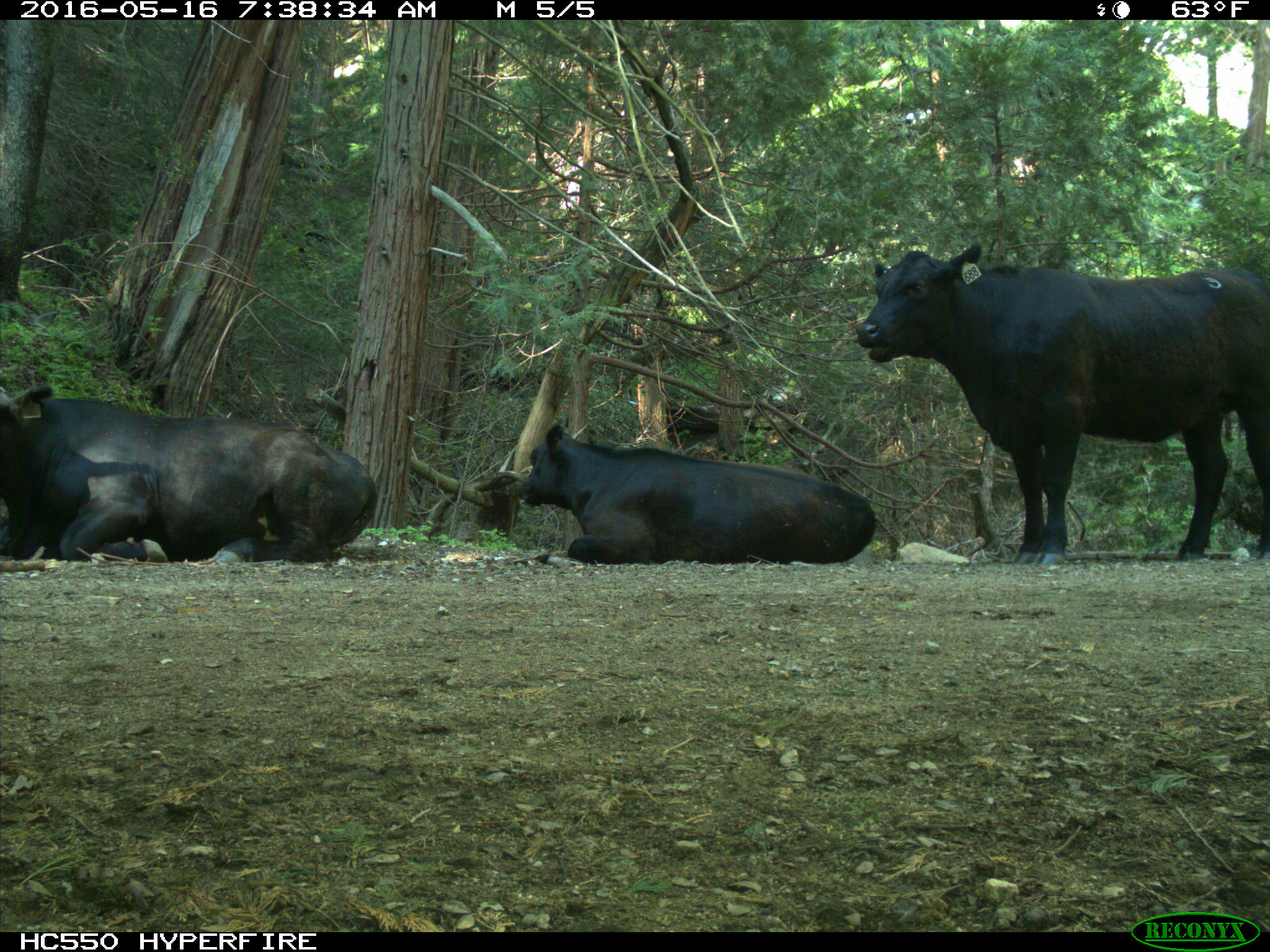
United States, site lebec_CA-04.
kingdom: Animalia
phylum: Chordata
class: Mammalia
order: Artiodactyla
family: Bovidae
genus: Bos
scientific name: Bos taurus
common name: domestic cow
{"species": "Bos taurus (domestic cow)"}